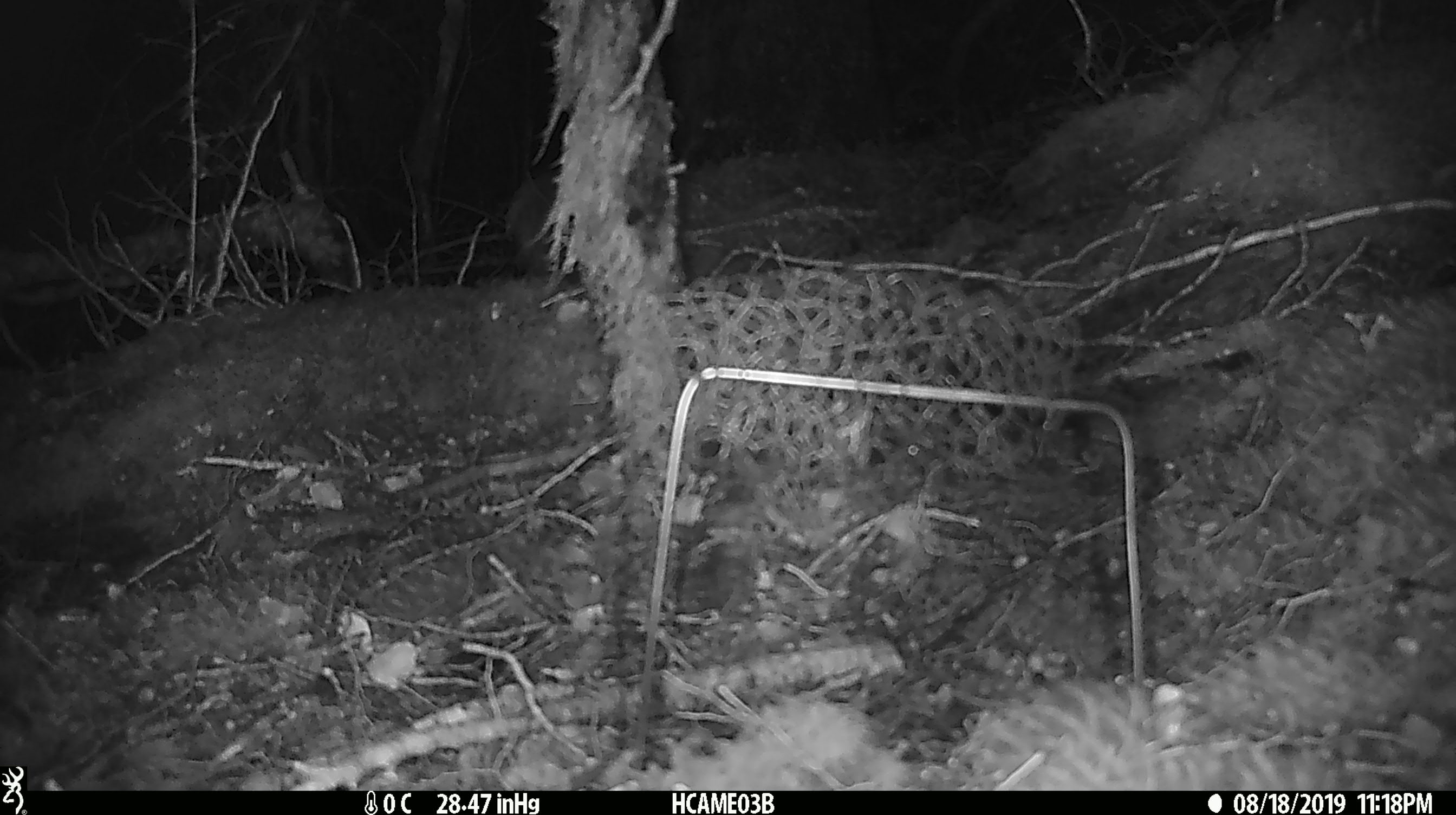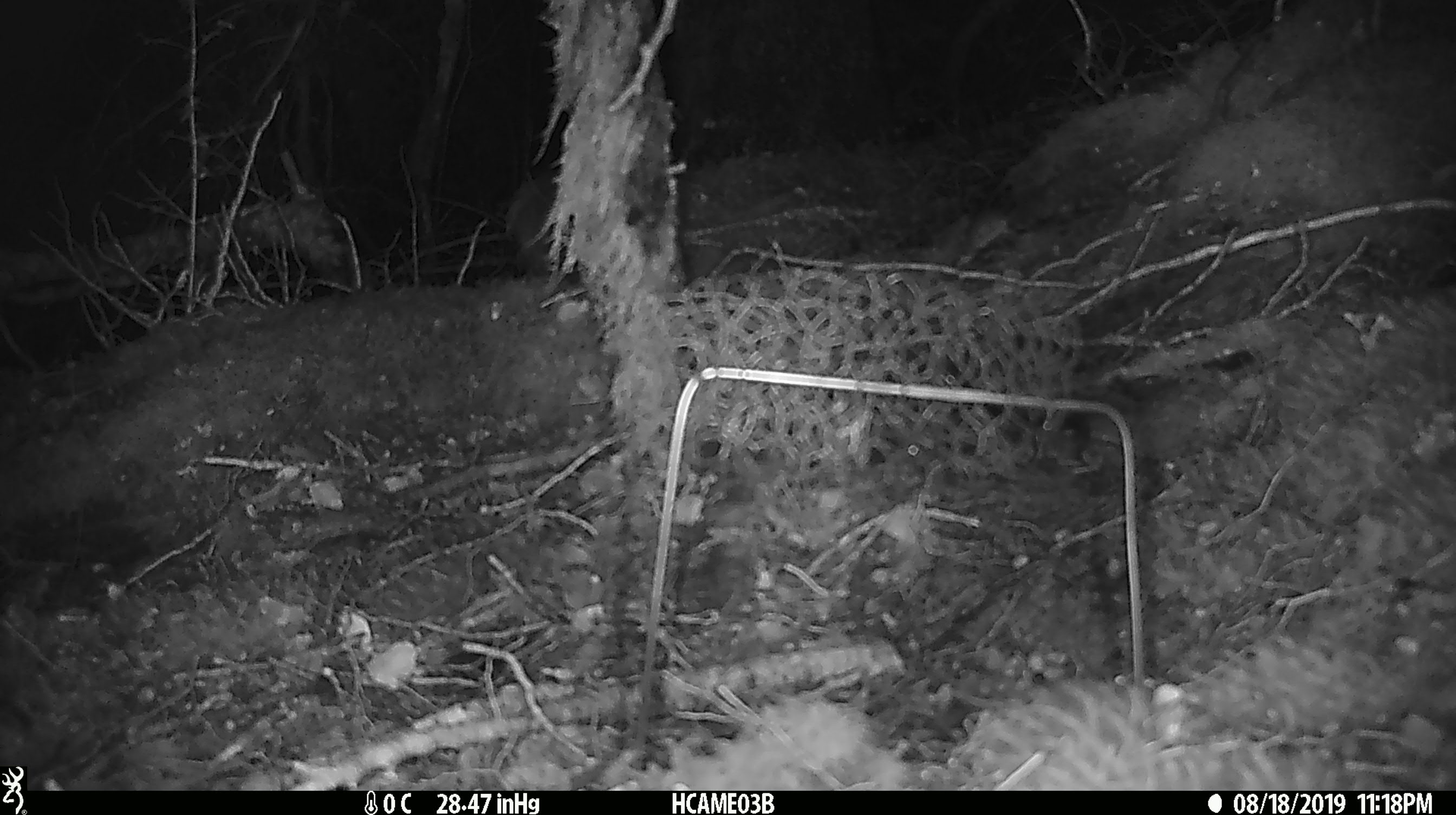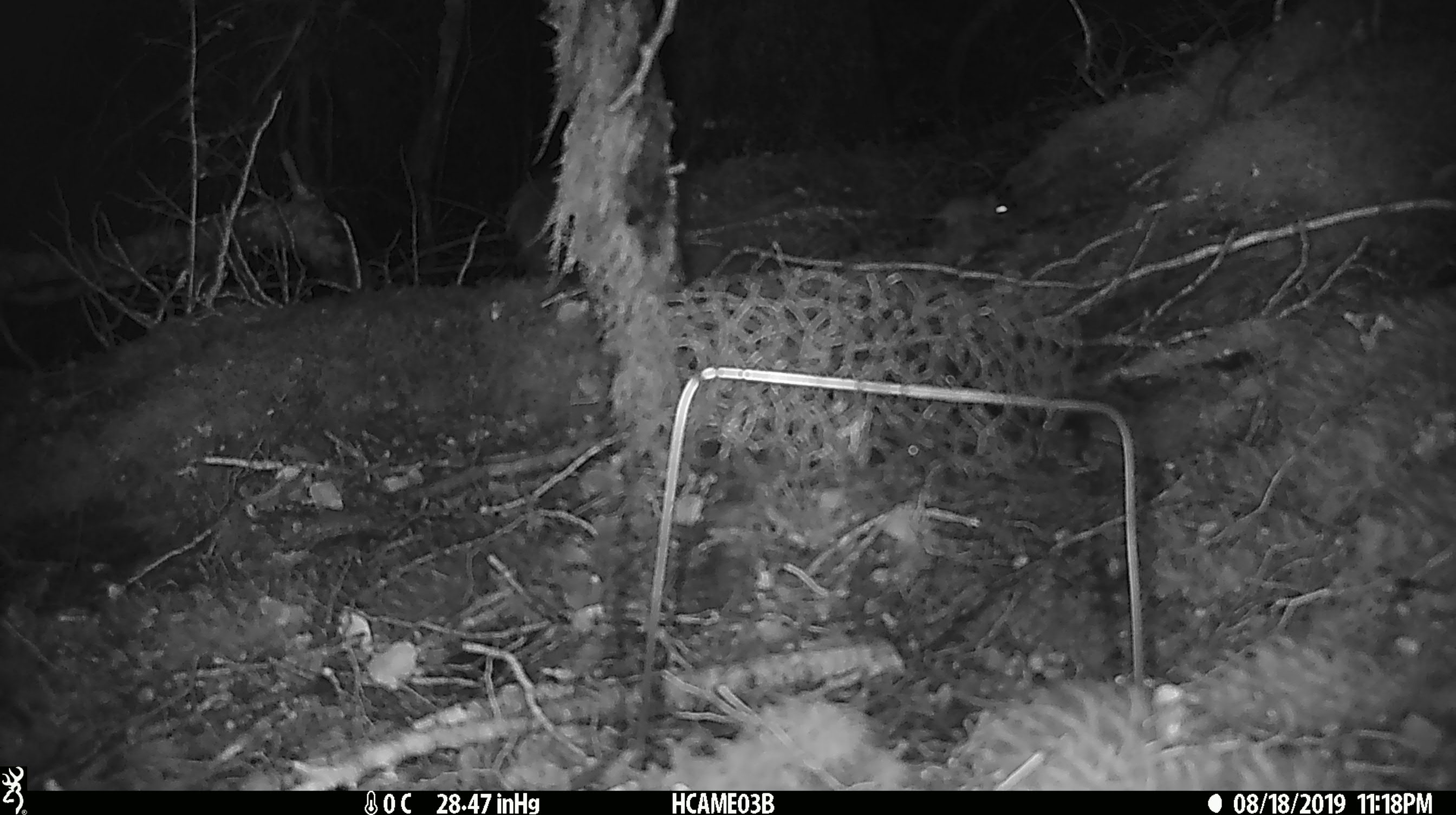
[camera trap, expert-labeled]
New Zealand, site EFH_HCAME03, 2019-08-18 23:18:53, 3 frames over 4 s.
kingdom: Animalia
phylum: Chordata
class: Mammalia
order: Rodentia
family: Muridae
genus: Mus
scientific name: Mus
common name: mouse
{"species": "mouse (Mus)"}